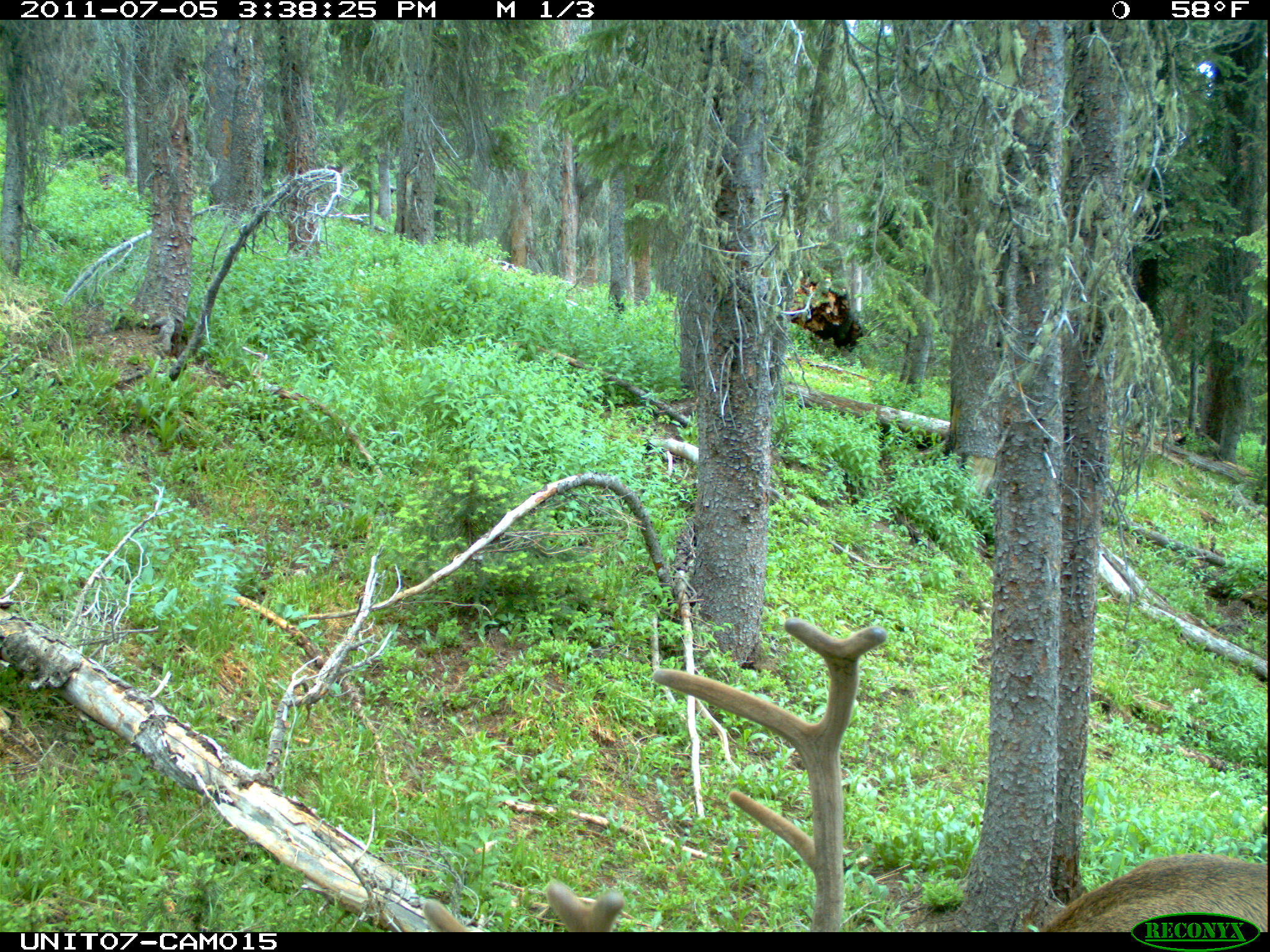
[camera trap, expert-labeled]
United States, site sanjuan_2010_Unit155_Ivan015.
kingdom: Animalia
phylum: Chordata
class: Mammalia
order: Artiodactyla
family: Cervidae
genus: Cervus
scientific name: Cervus elaphus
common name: red deer